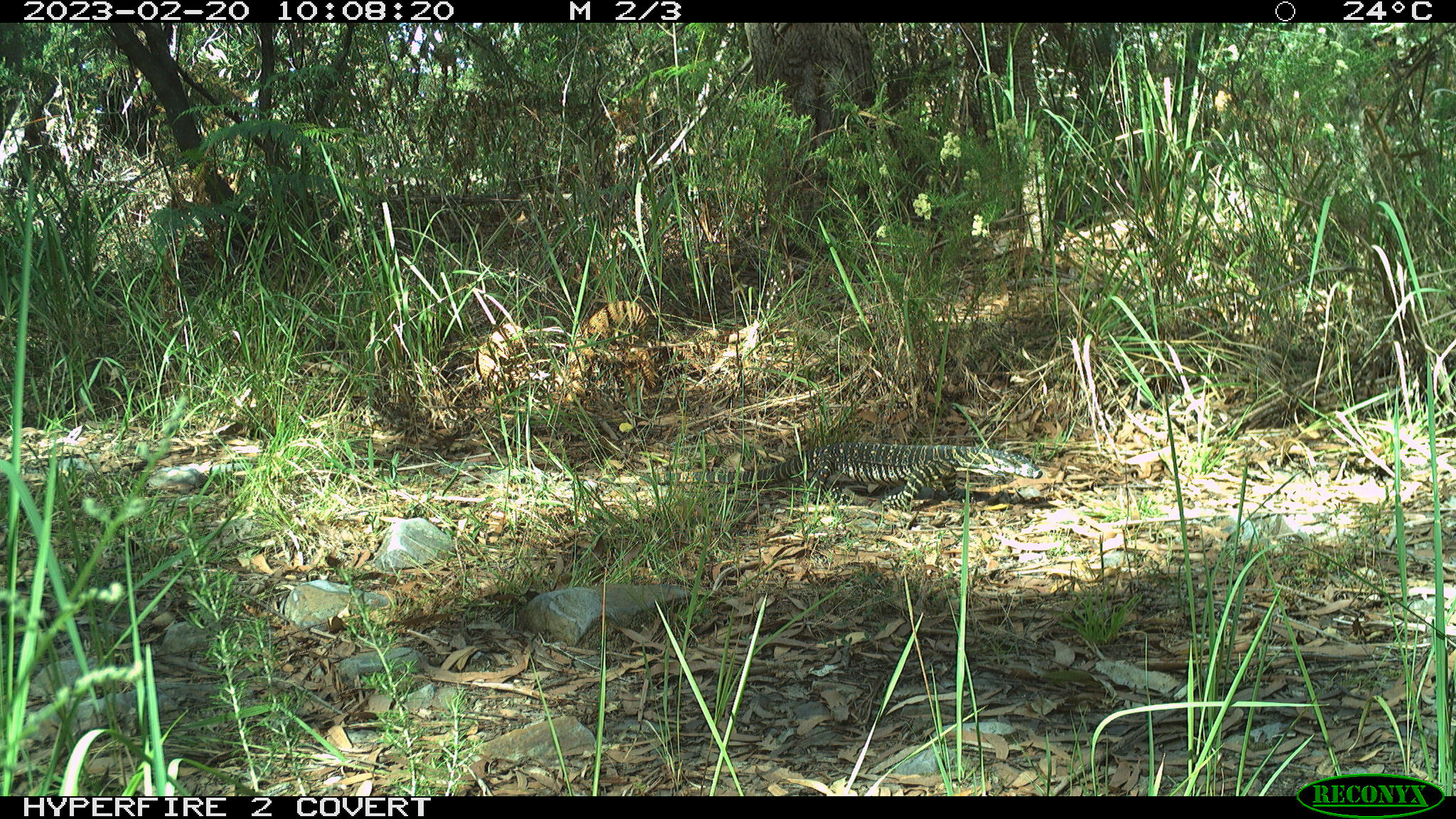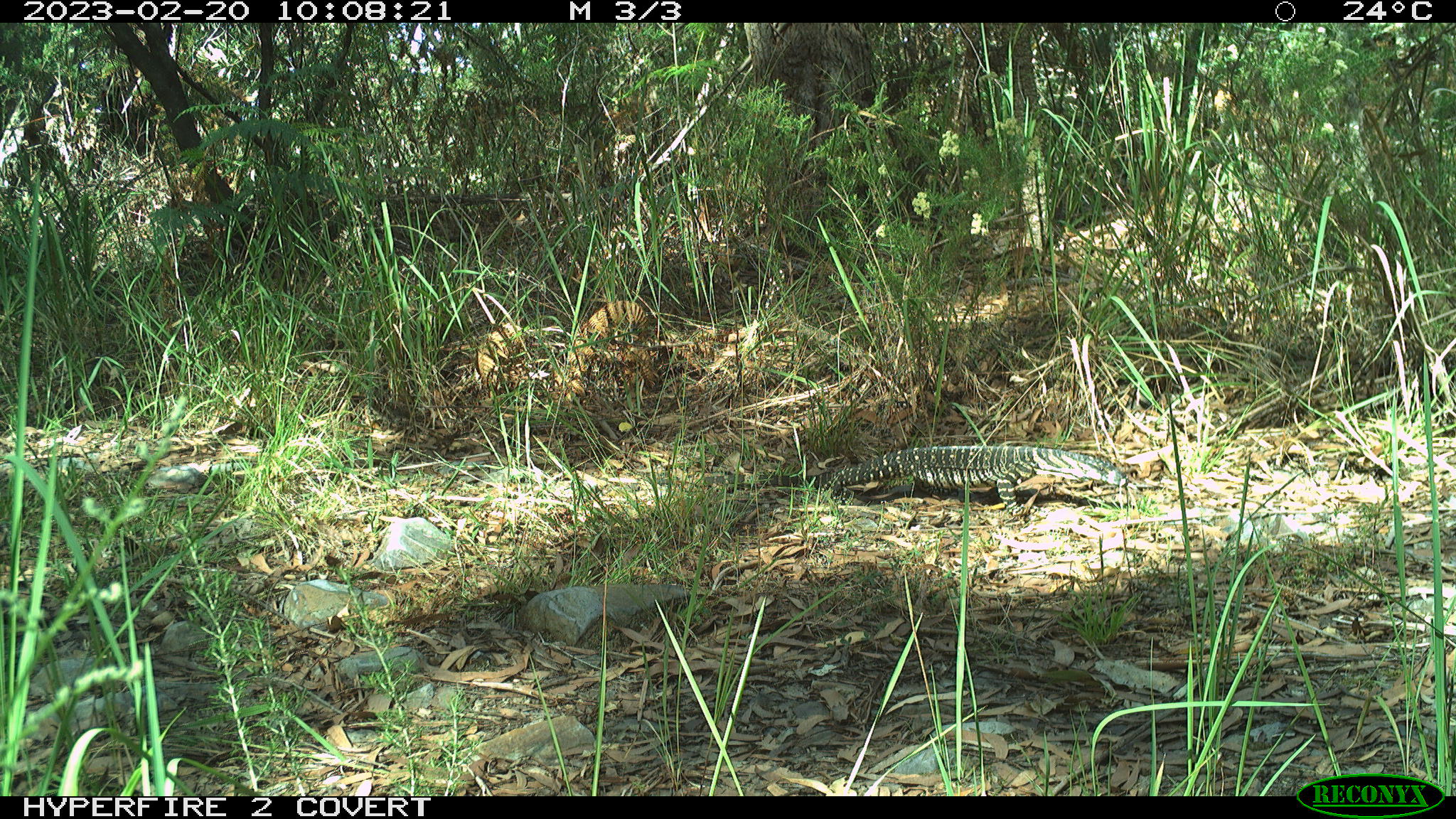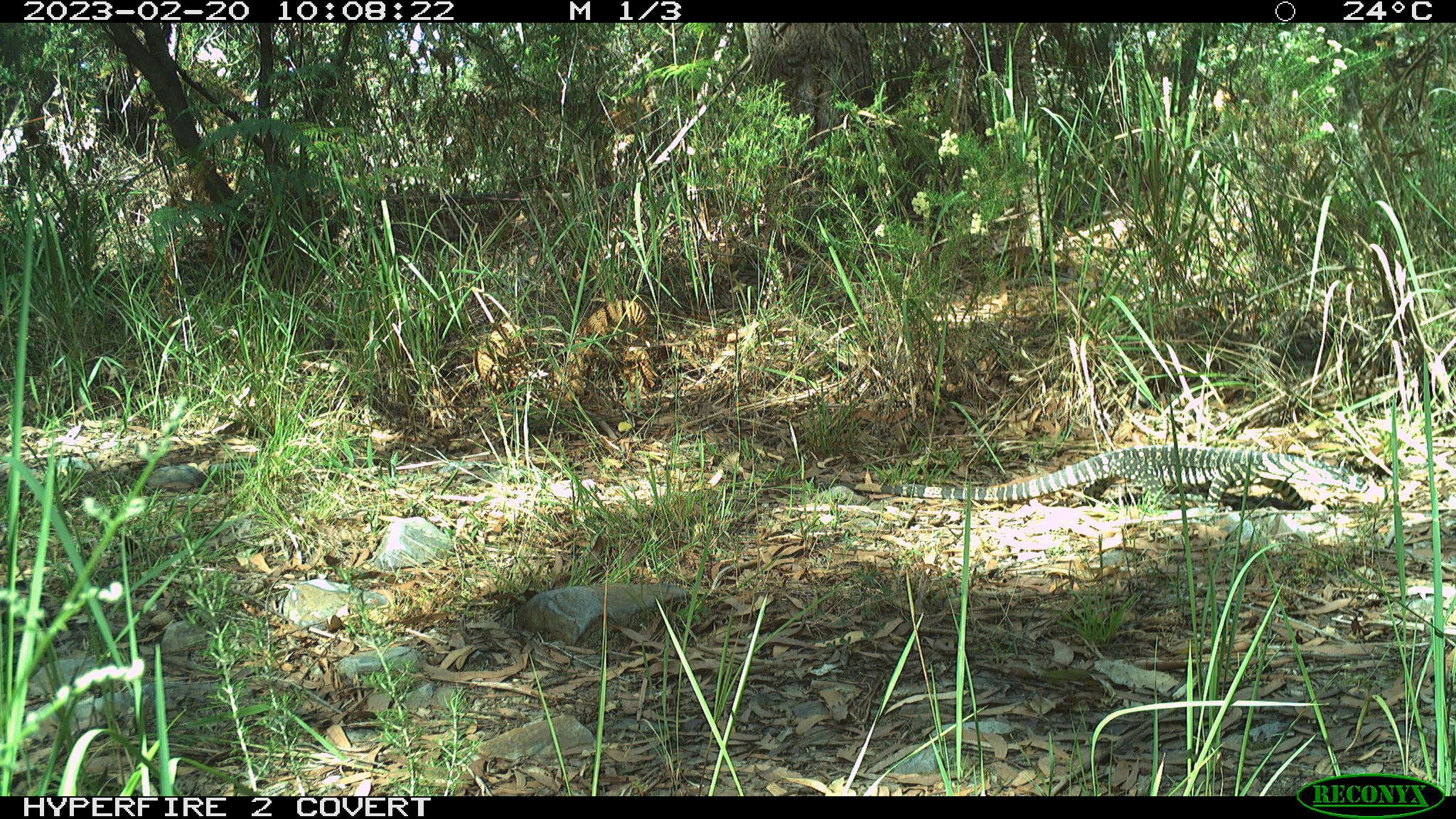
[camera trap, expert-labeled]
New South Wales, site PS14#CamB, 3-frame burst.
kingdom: Animalia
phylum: Chordata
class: Reptilia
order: Squamata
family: Varanidae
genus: Varanus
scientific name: Varanus varius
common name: lace monitor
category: goanna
Goanna (lace monitor) (Varanus varius).